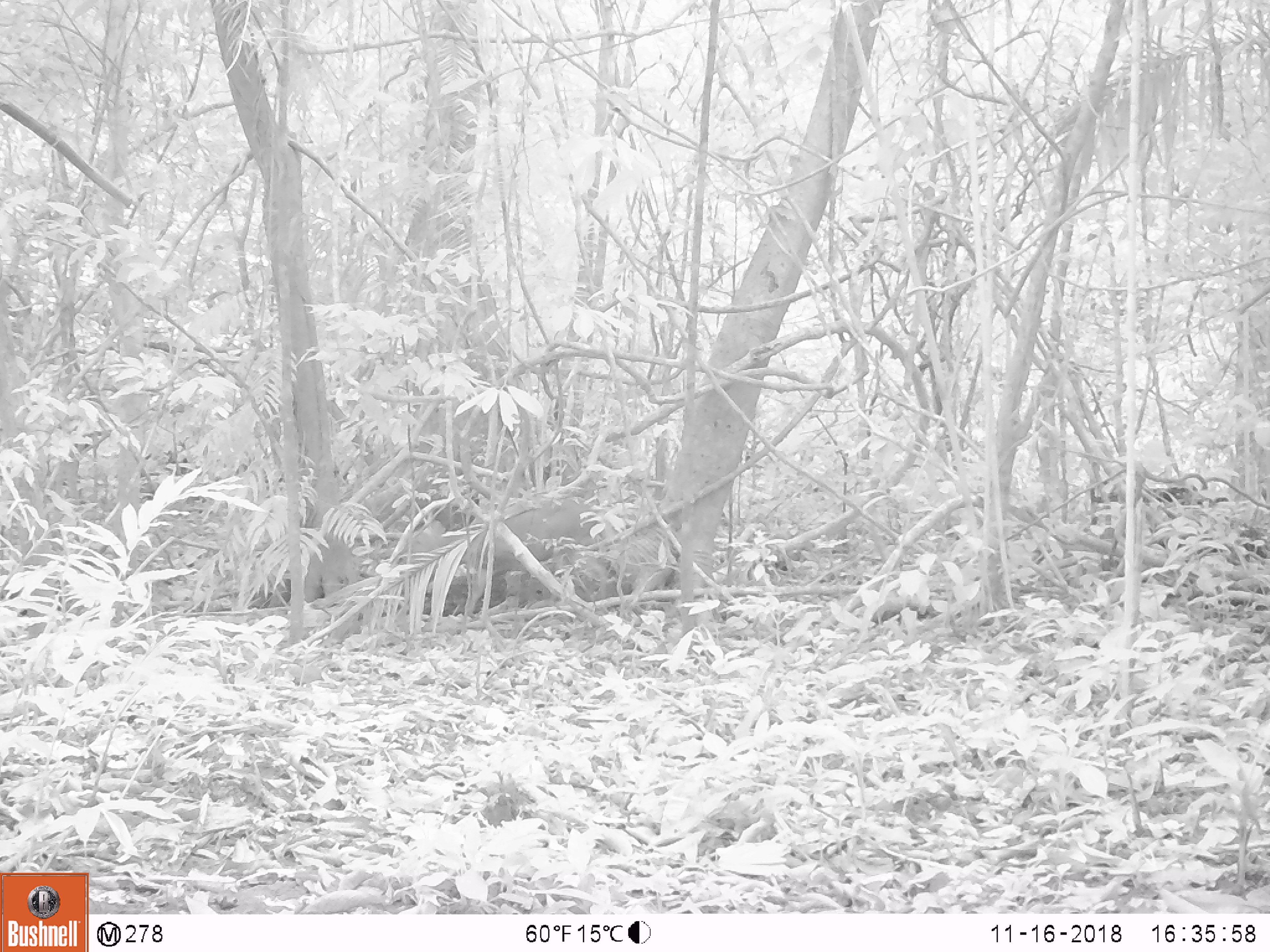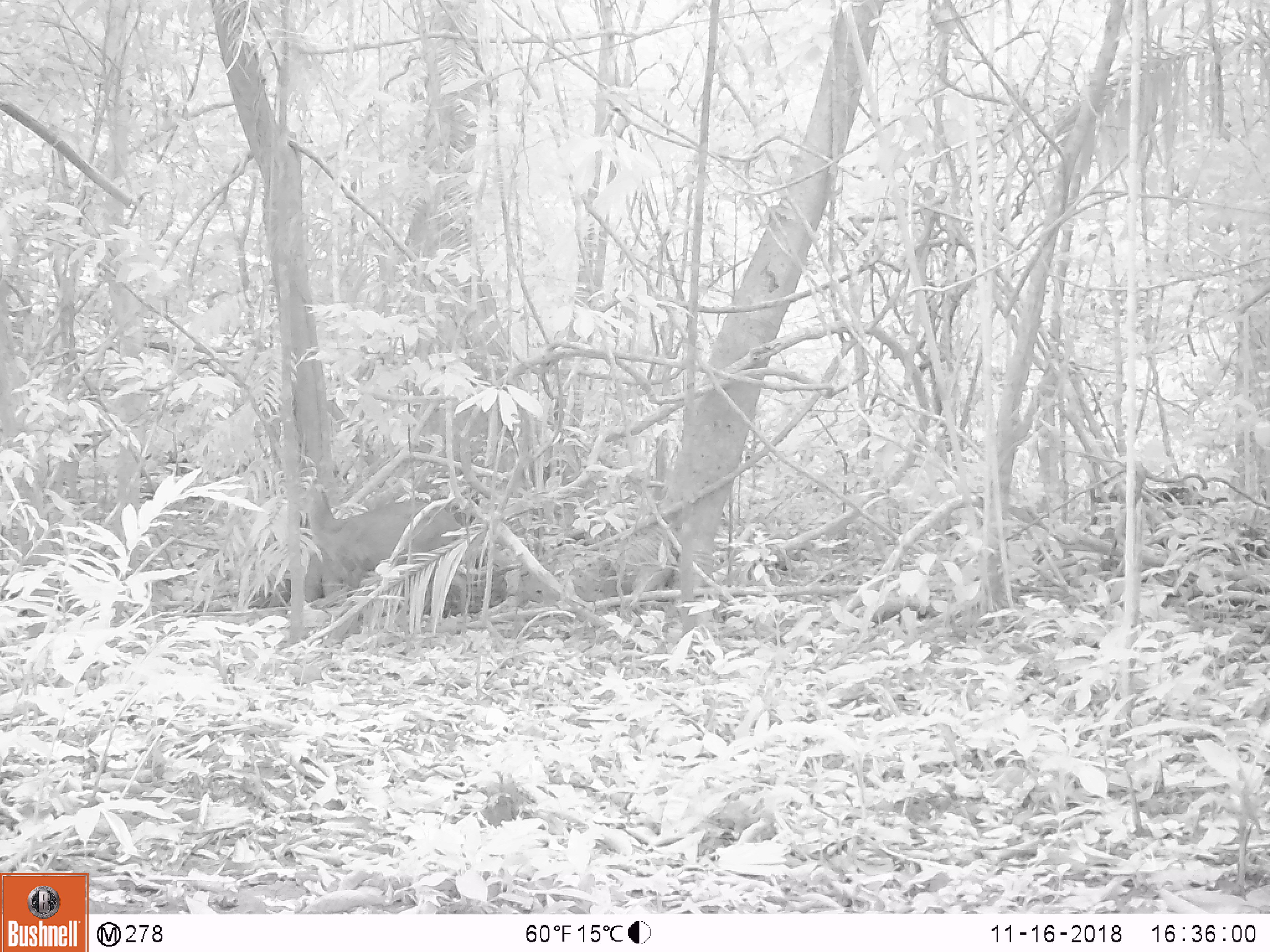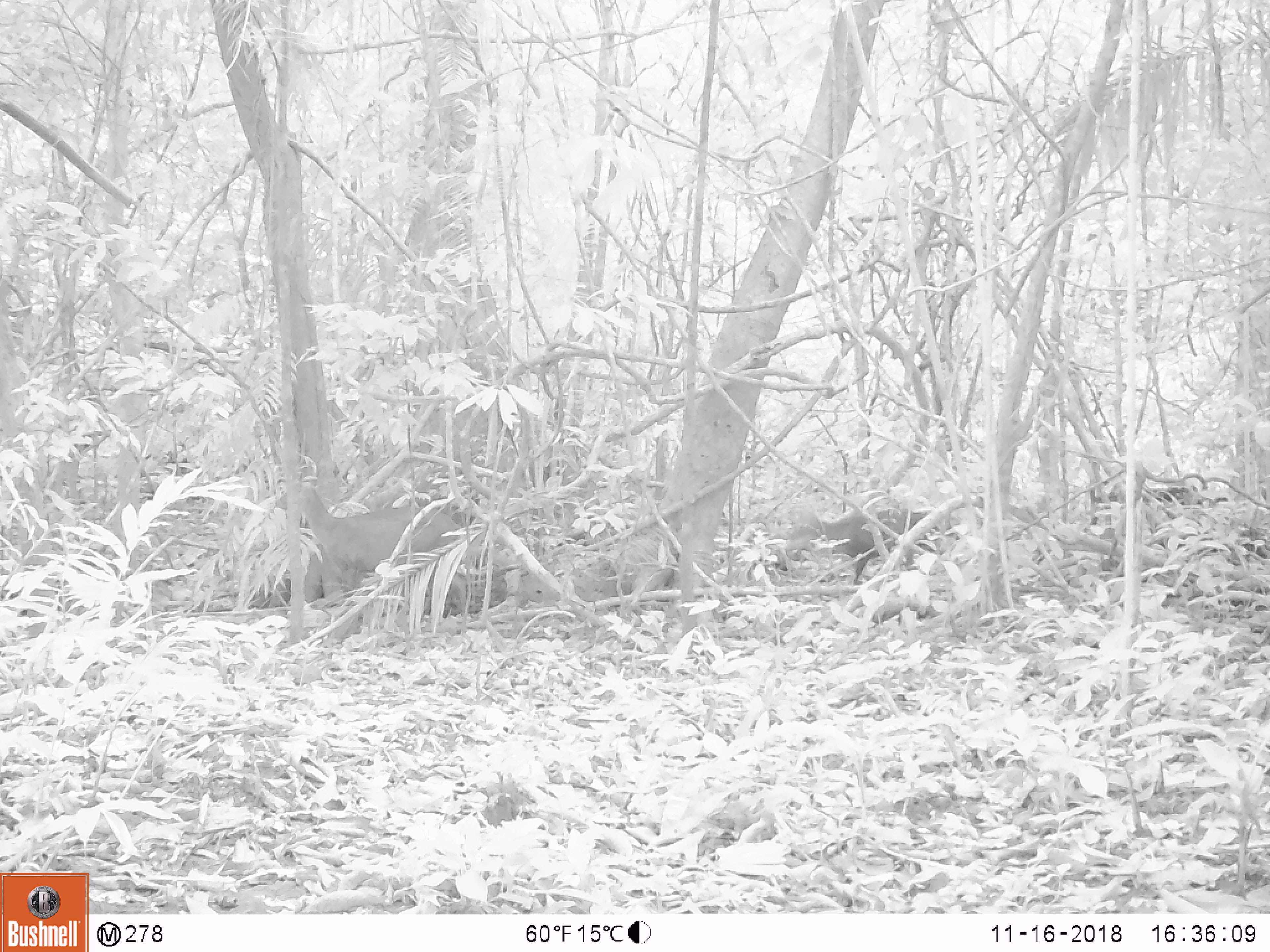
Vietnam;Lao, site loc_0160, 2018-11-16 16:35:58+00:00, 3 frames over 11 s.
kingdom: Animalia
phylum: Chordata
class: Mammalia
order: Artiodactyla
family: Cervidae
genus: Muntiacus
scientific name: Muntiacus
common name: muntjacs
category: unidentified muntjac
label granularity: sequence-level